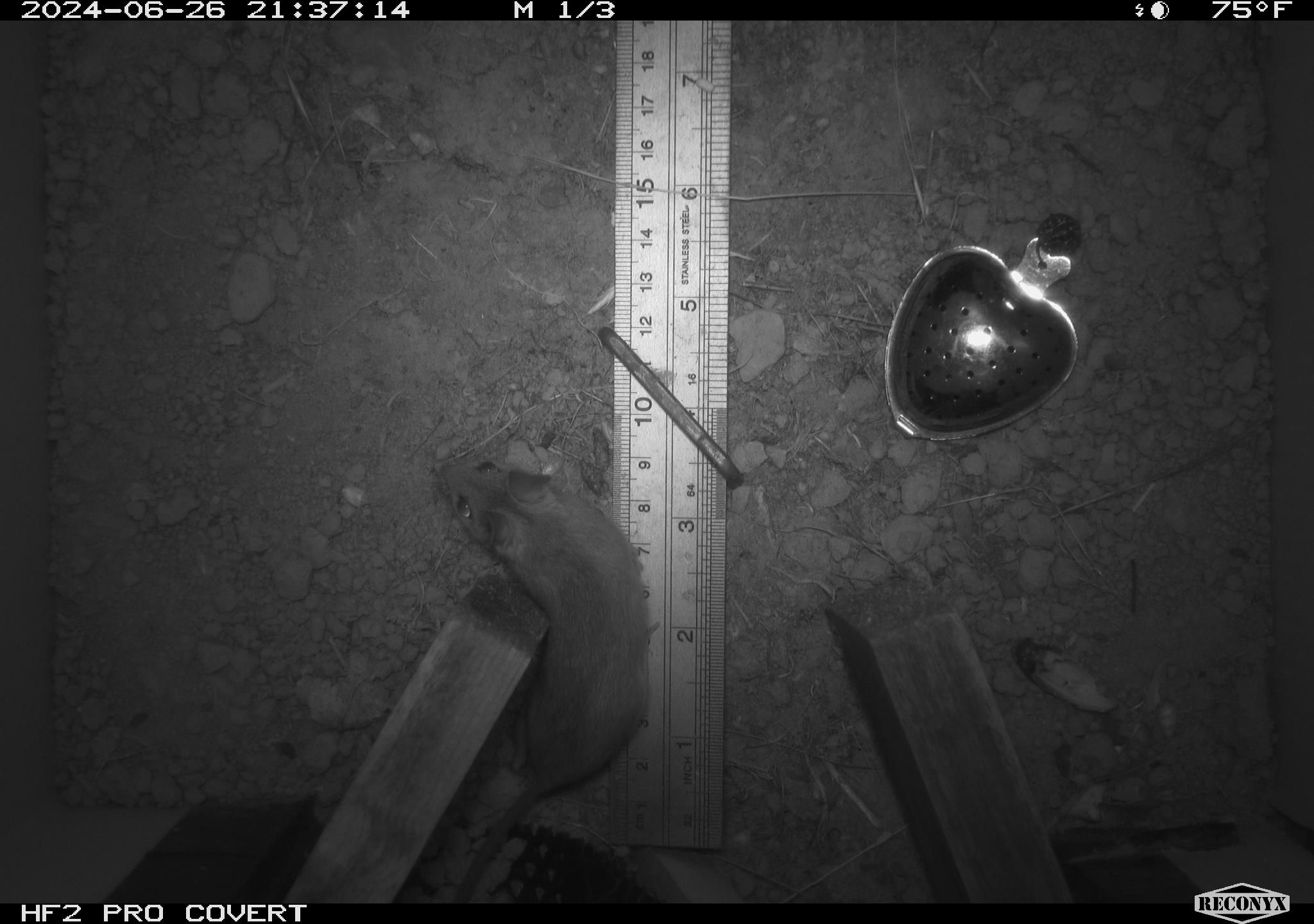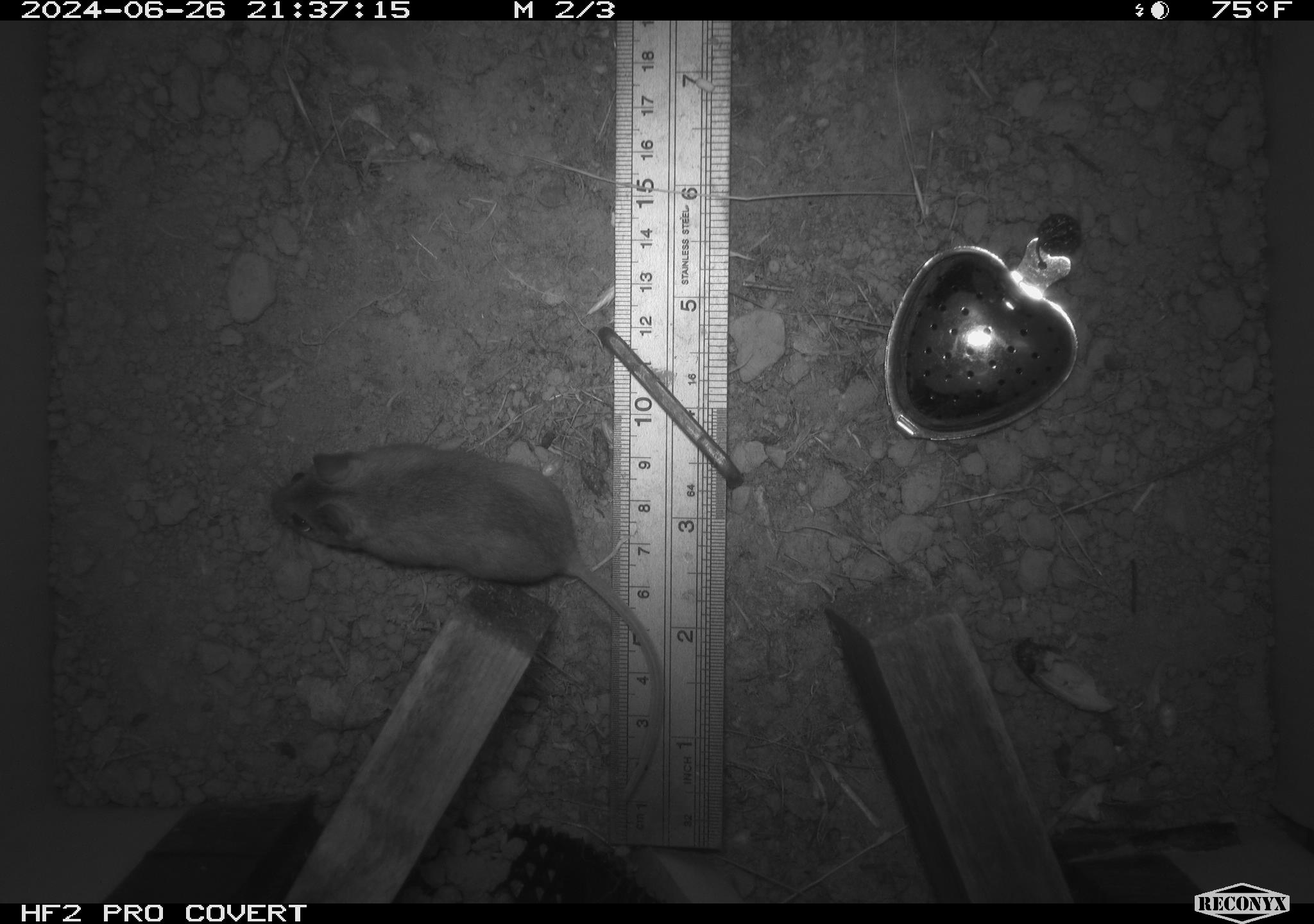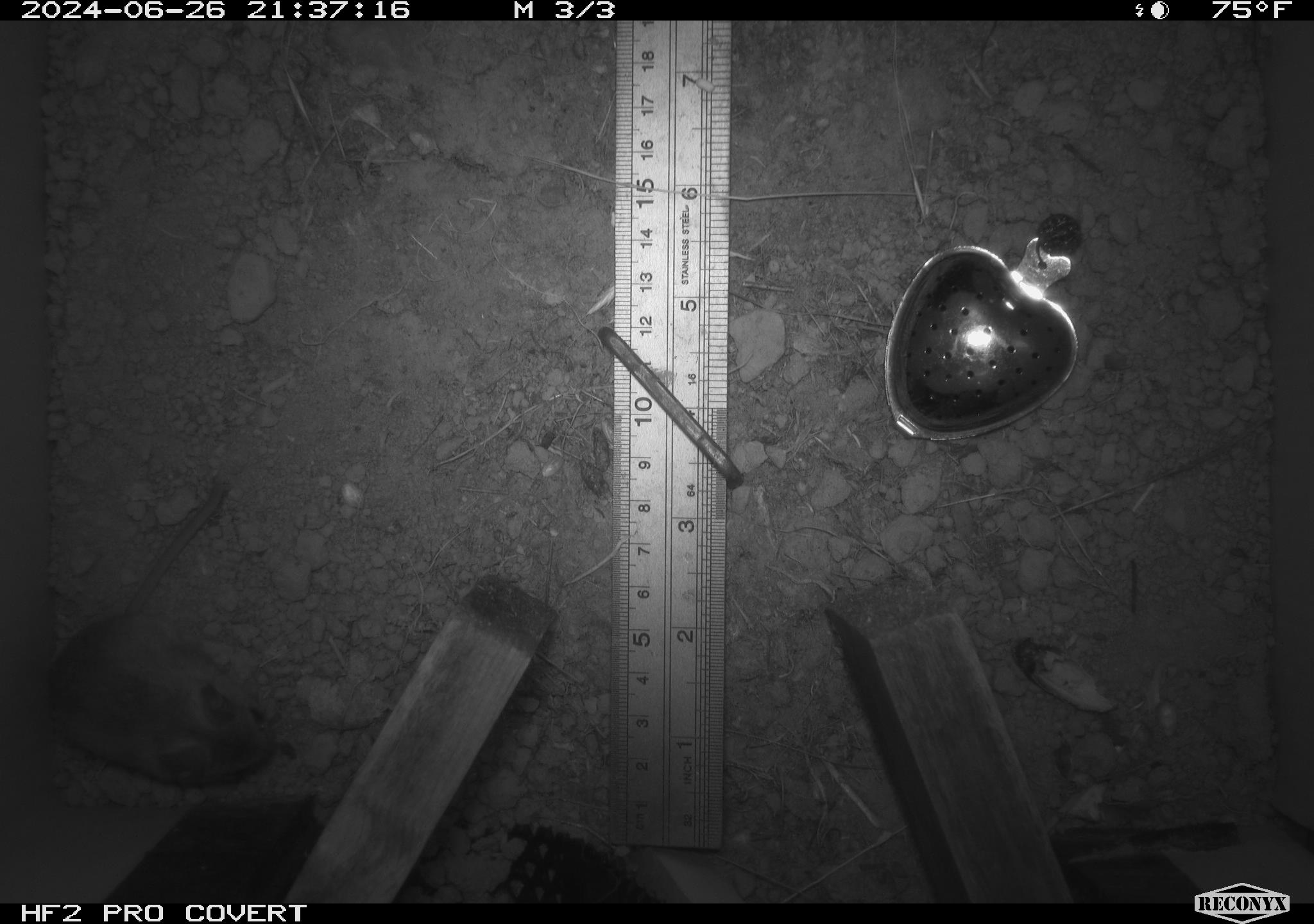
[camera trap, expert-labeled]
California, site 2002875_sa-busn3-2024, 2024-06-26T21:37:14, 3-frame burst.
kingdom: Animalia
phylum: Chordata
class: Mammalia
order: Rodentia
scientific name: Rodentia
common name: mouse species